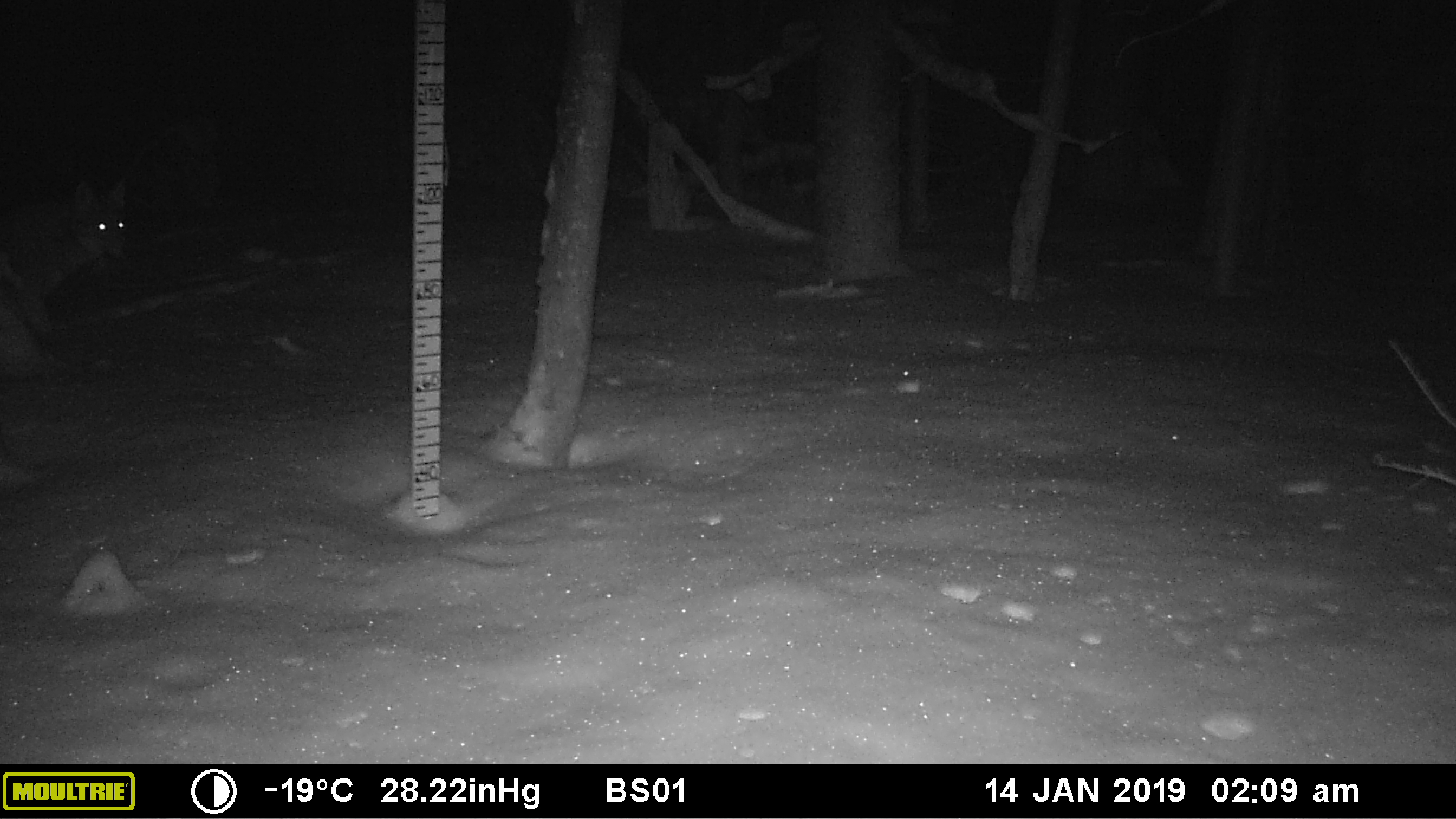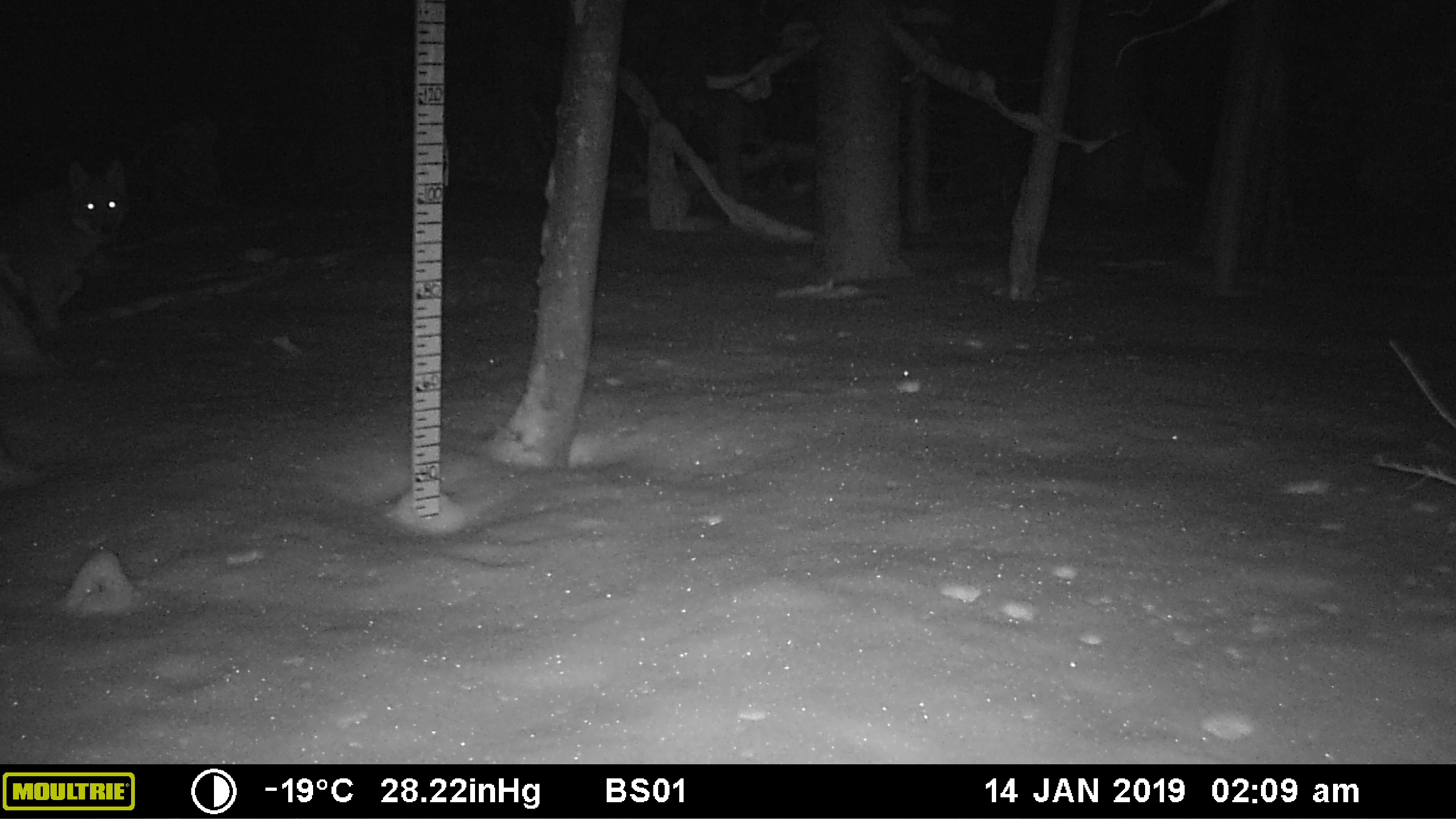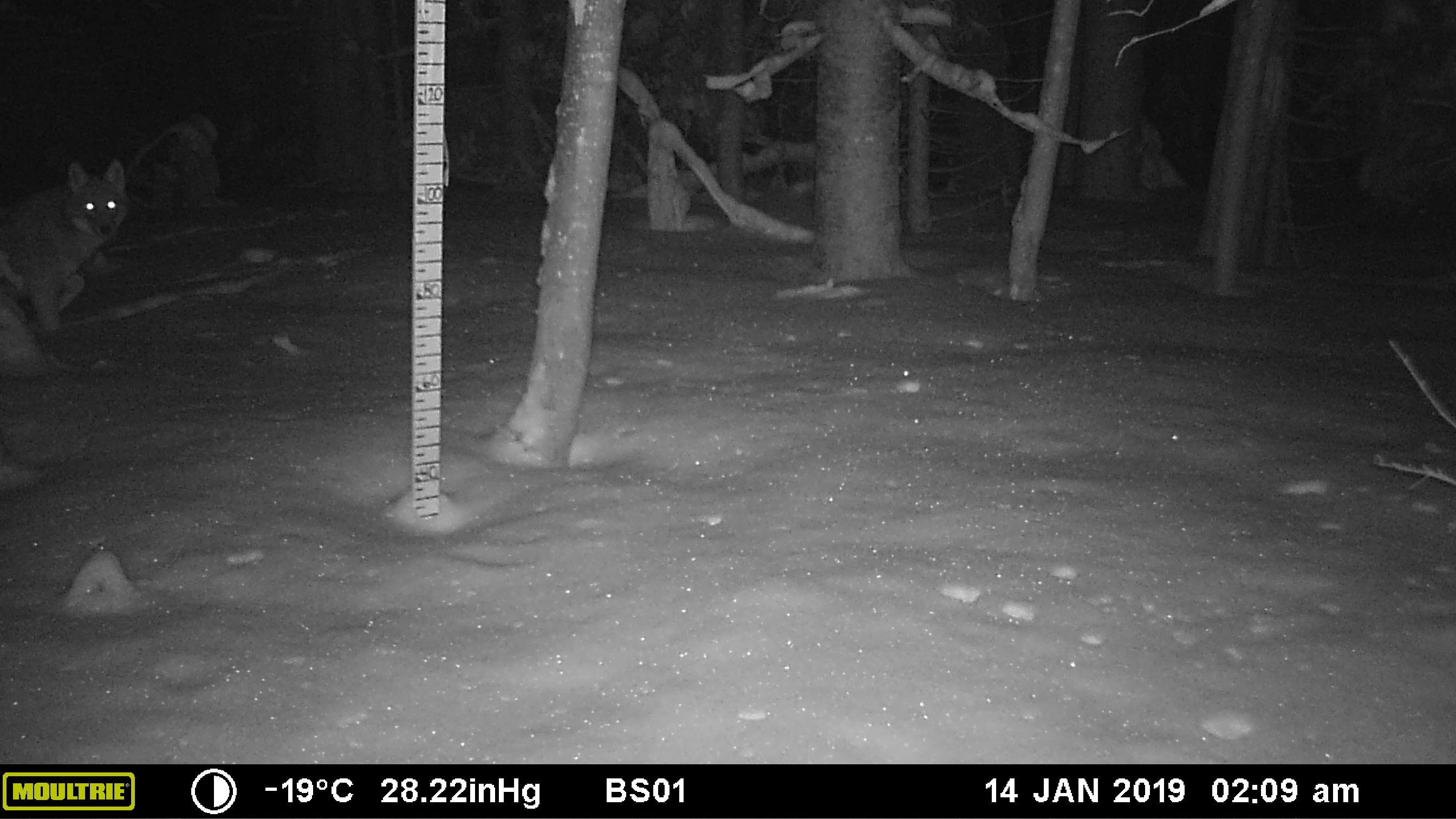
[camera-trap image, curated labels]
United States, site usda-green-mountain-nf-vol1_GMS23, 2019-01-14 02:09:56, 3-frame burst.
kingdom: Animalia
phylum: Chordata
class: Mammalia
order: Carnivora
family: Canidae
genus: Canis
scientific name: Canis latrans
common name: coyote